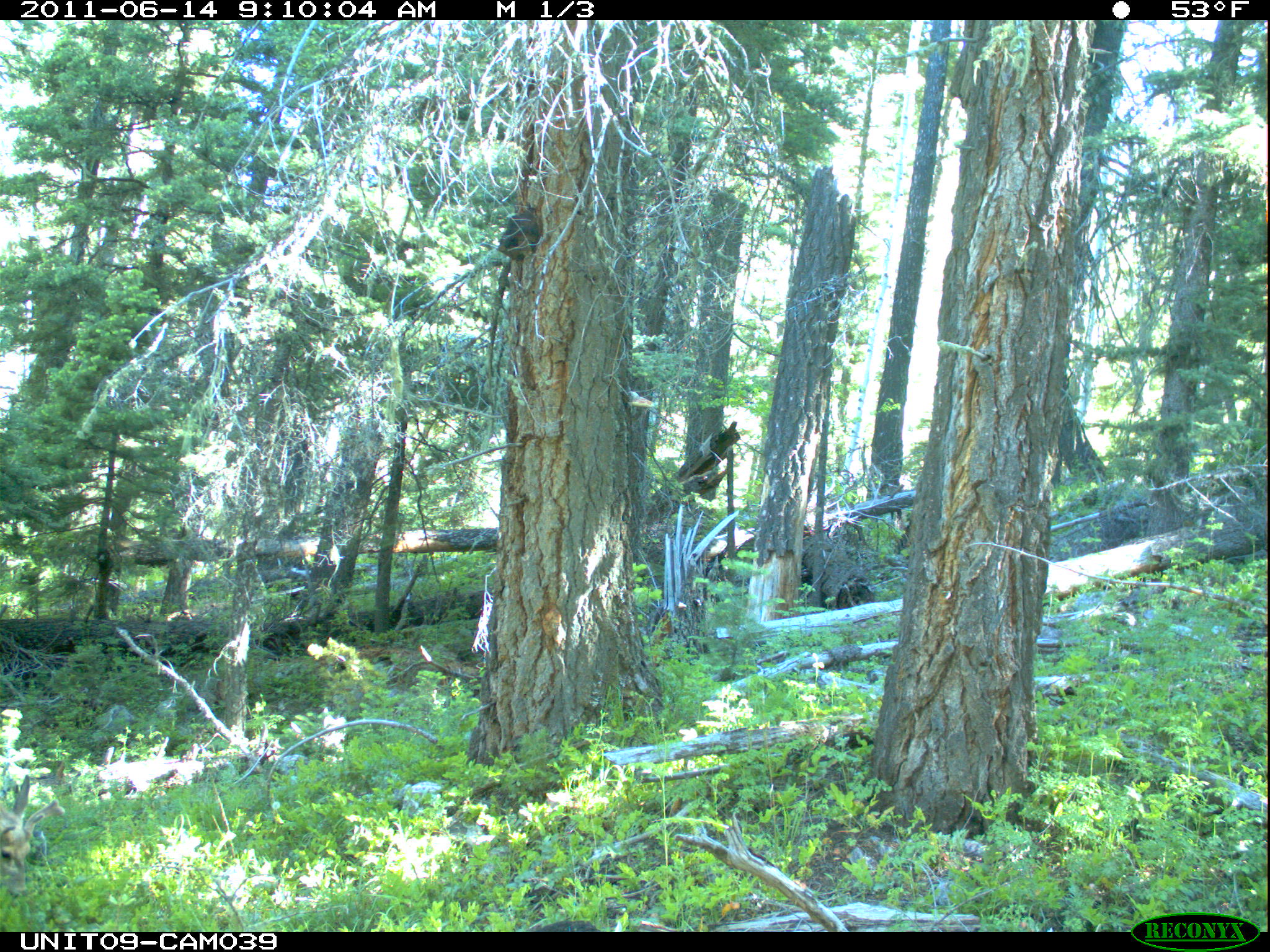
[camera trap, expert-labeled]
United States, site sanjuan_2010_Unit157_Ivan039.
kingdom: Animalia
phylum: Chordata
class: Mammalia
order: Artiodactyla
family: Cervidae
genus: Odocoileus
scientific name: Odocoileus hemionus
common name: mule deer